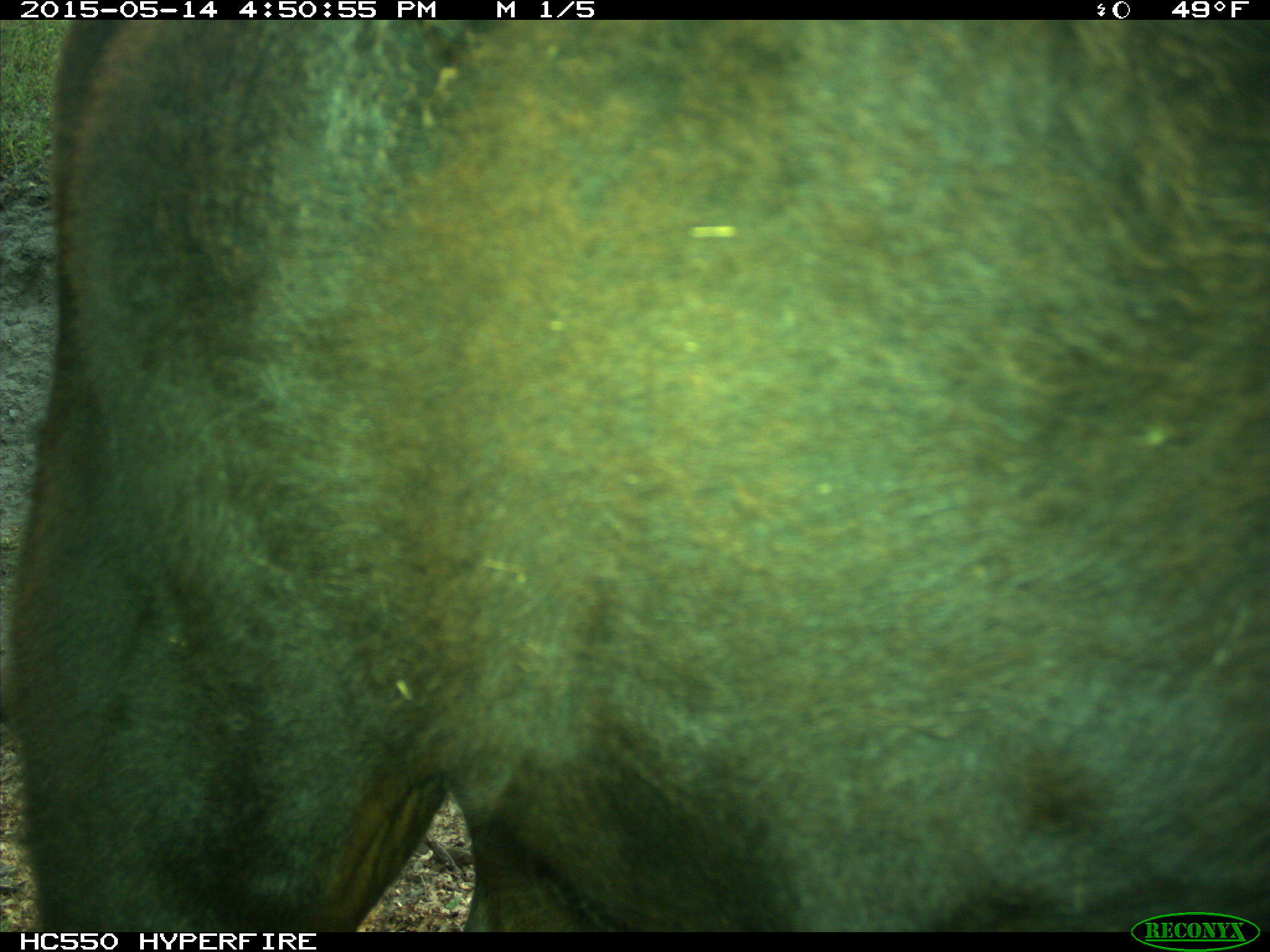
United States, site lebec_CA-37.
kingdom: Animalia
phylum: Chordata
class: Mammalia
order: Artiodactyla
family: Bovidae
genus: Bos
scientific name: Bos taurus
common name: domestic cow